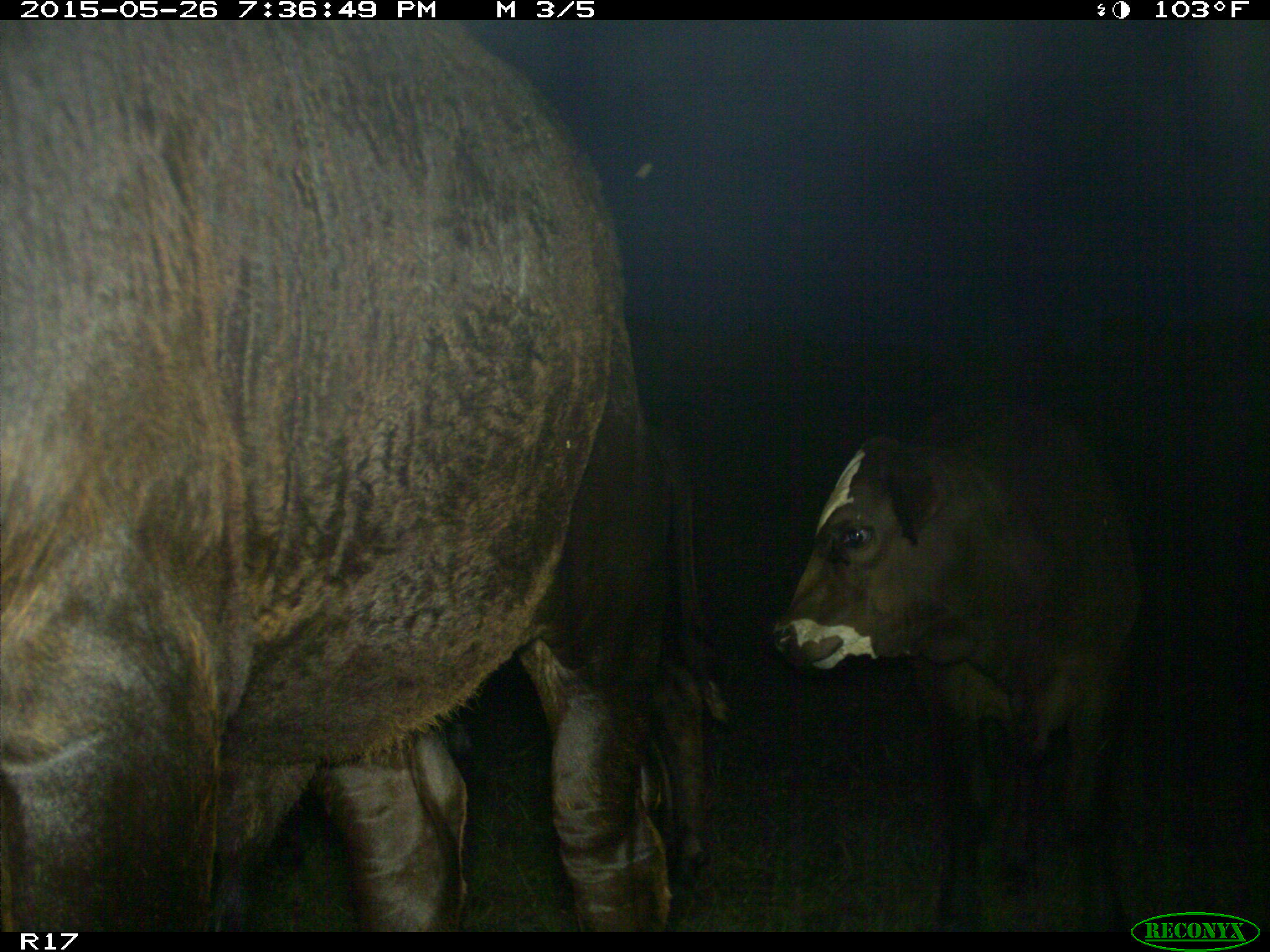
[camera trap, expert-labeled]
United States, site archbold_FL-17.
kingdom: Animalia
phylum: Chordata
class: Mammalia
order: Artiodactyla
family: Bovidae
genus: Bos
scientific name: Bos taurus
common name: domestic cow